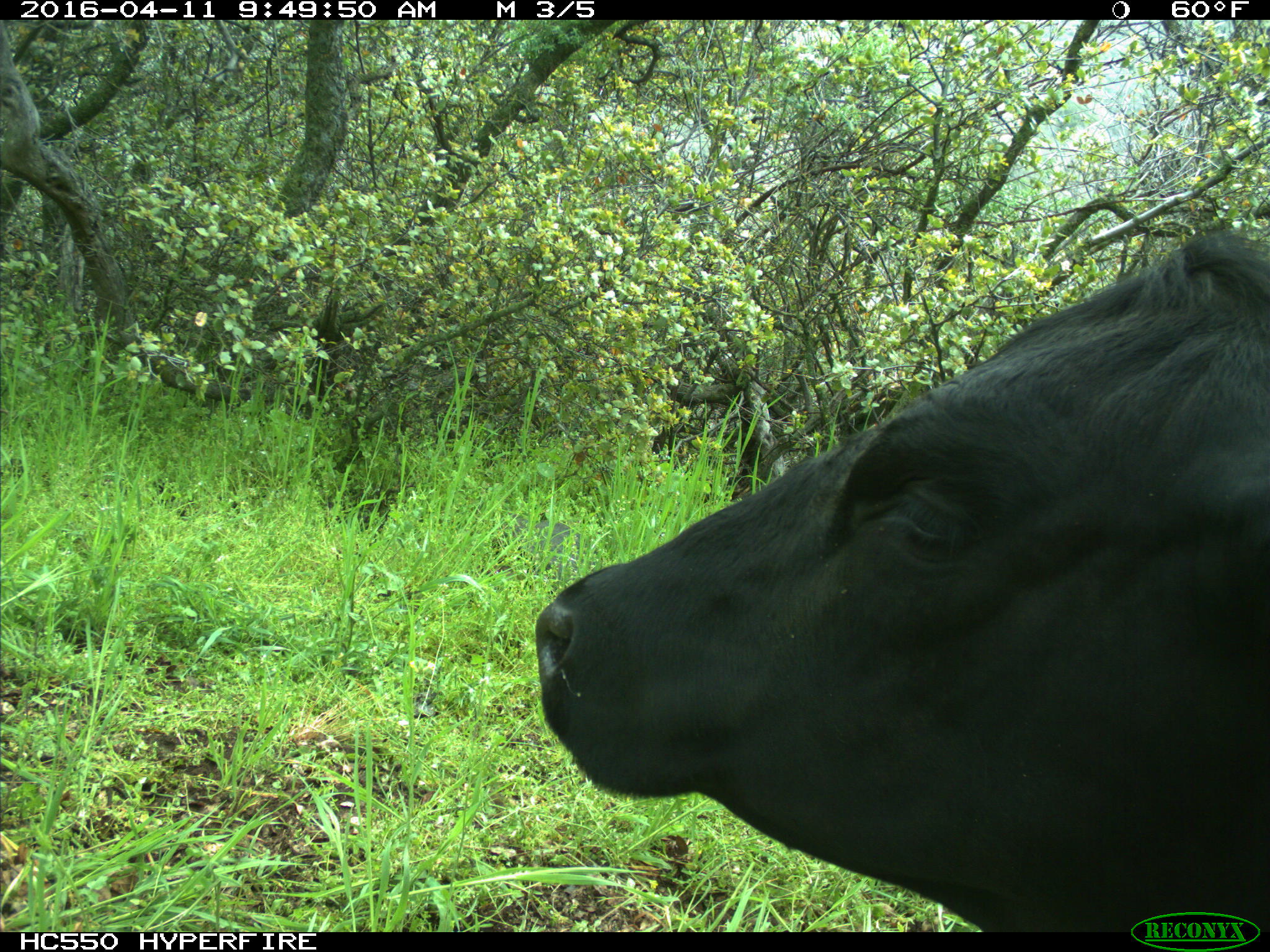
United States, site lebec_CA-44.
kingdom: Animalia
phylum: Chordata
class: Mammalia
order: Artiodactyla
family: Bovidae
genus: Bos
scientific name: Bos taurus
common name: domestic cow